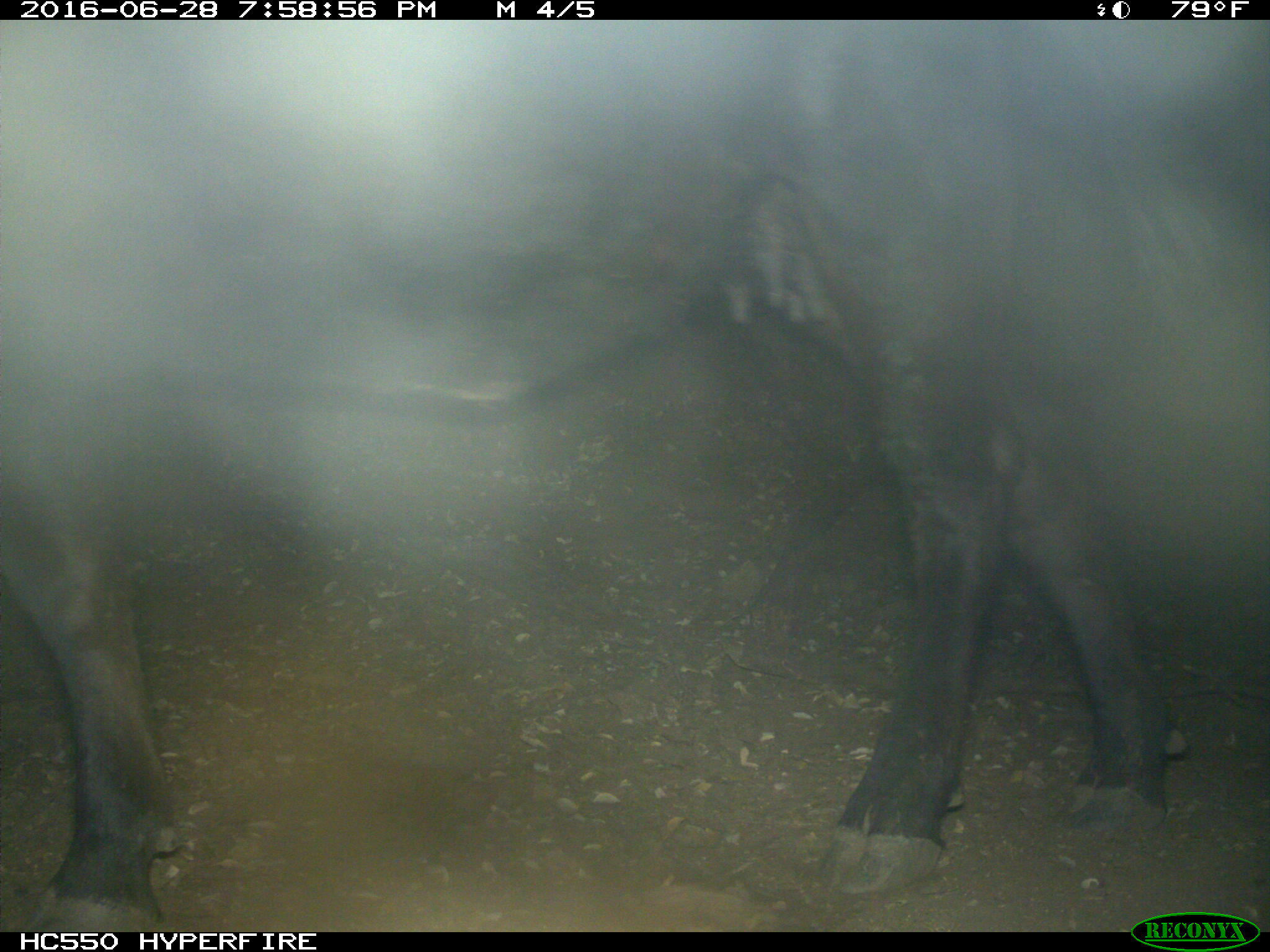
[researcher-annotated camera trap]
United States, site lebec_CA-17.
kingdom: Animalia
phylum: Chordata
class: Mammalia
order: Artiodactyla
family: Bovidae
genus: Bos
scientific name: Bos taurus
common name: domestic cow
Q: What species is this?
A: Bos taurus (domestic cow).